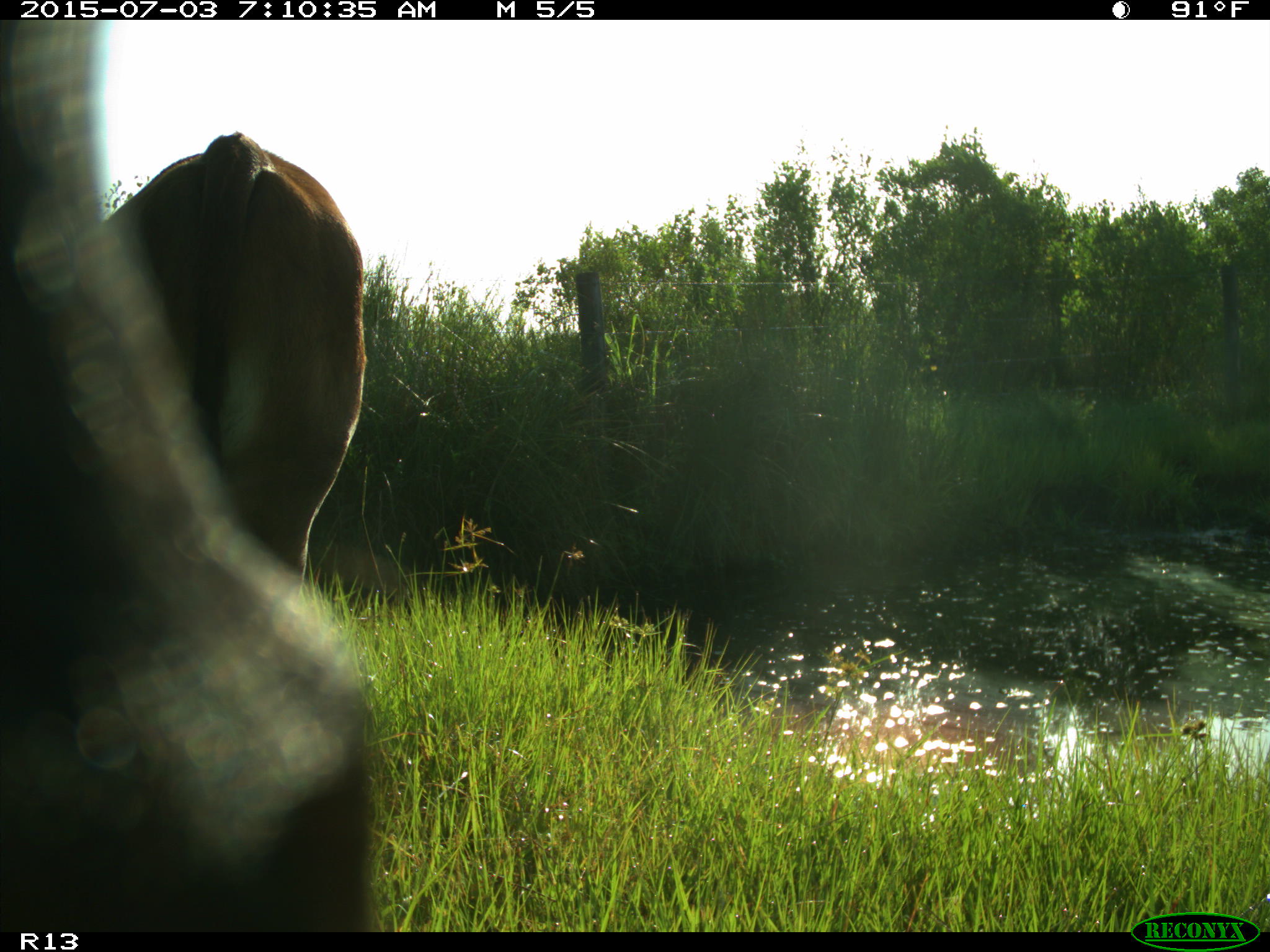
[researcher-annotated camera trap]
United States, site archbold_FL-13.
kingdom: Animalia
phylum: Chordata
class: Mammalia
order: Artiodactyla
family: Bovidae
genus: Bos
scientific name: Bos taurus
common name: domestic cow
Bos taurus (domestic cow).